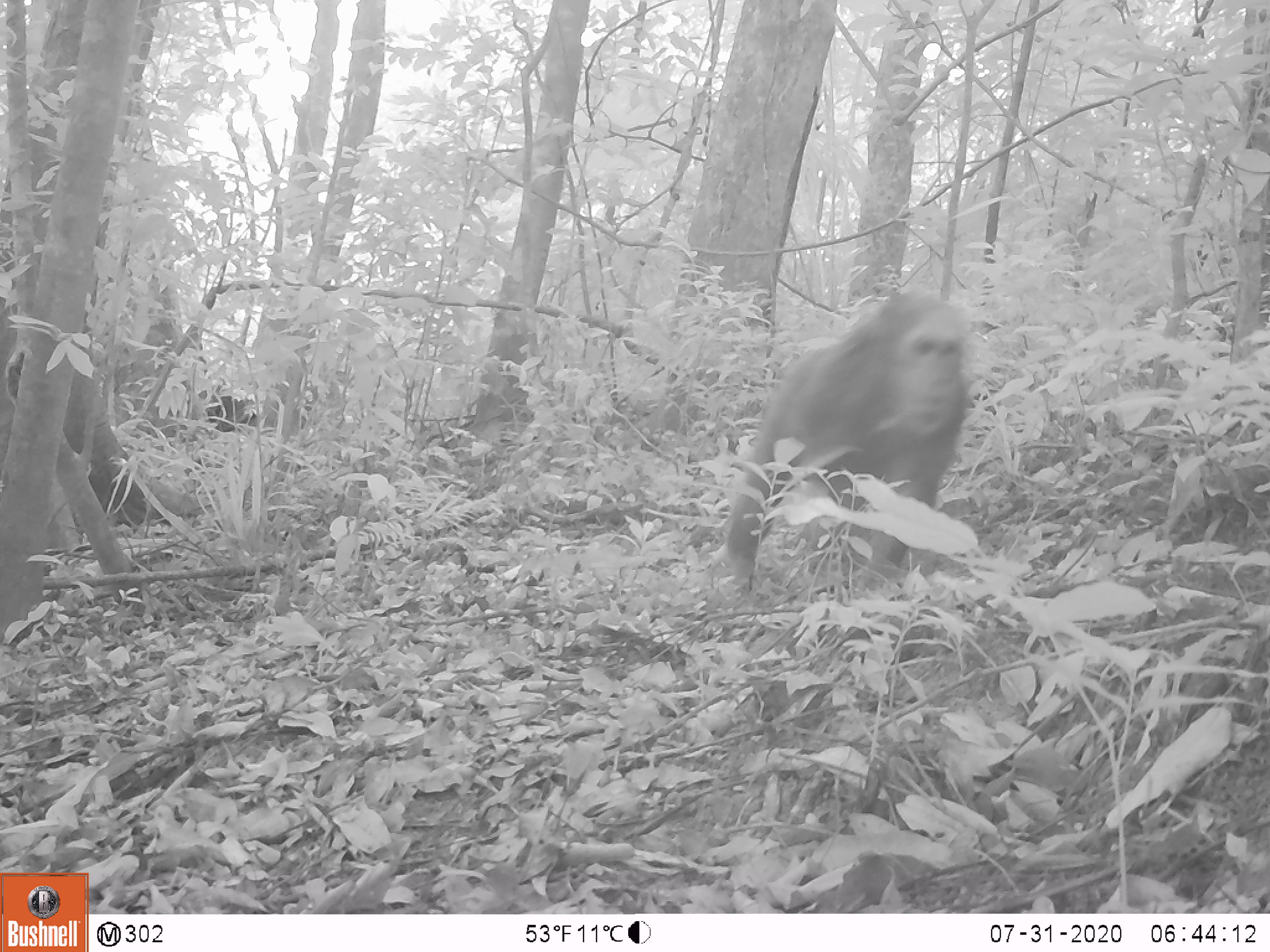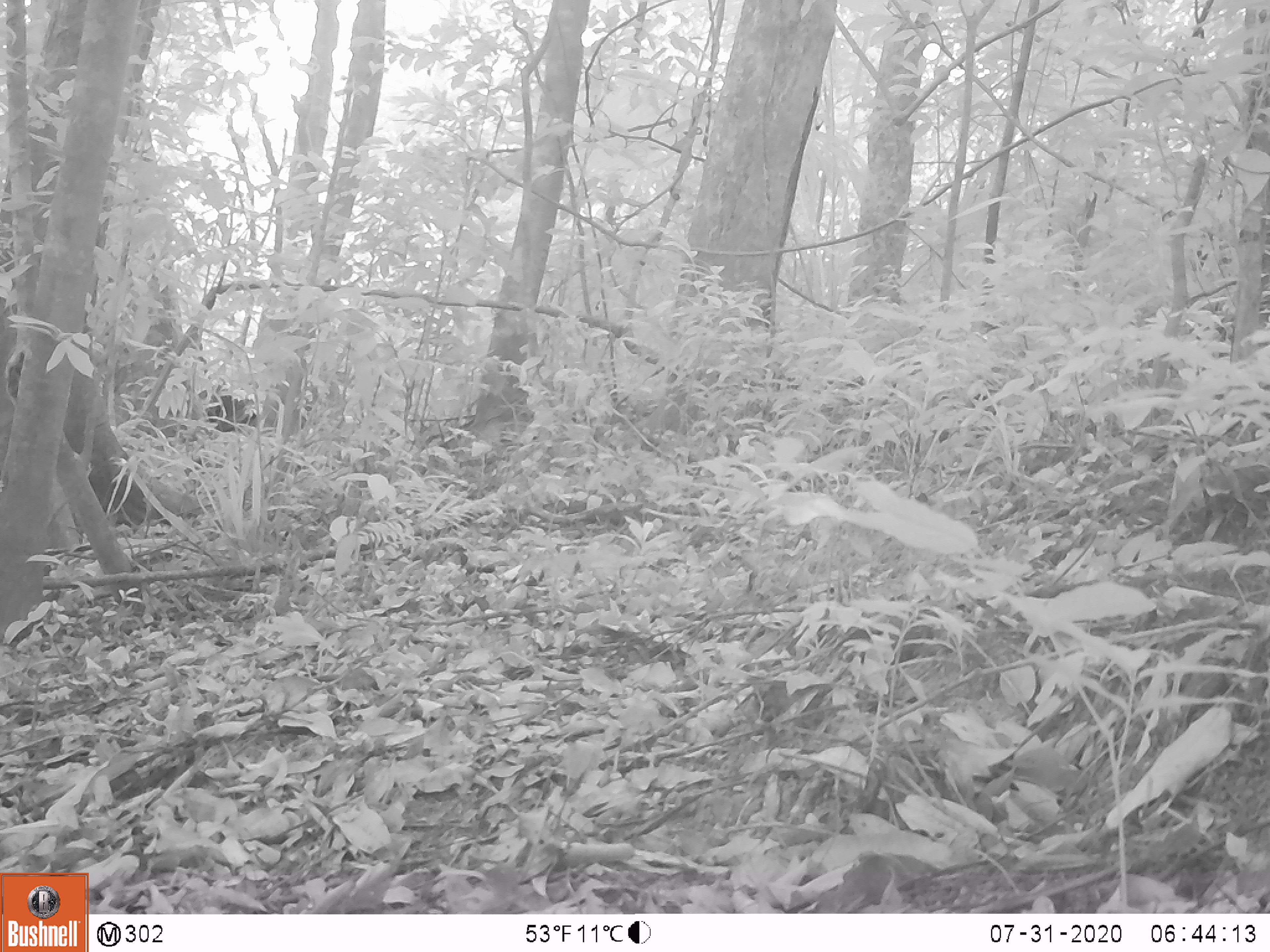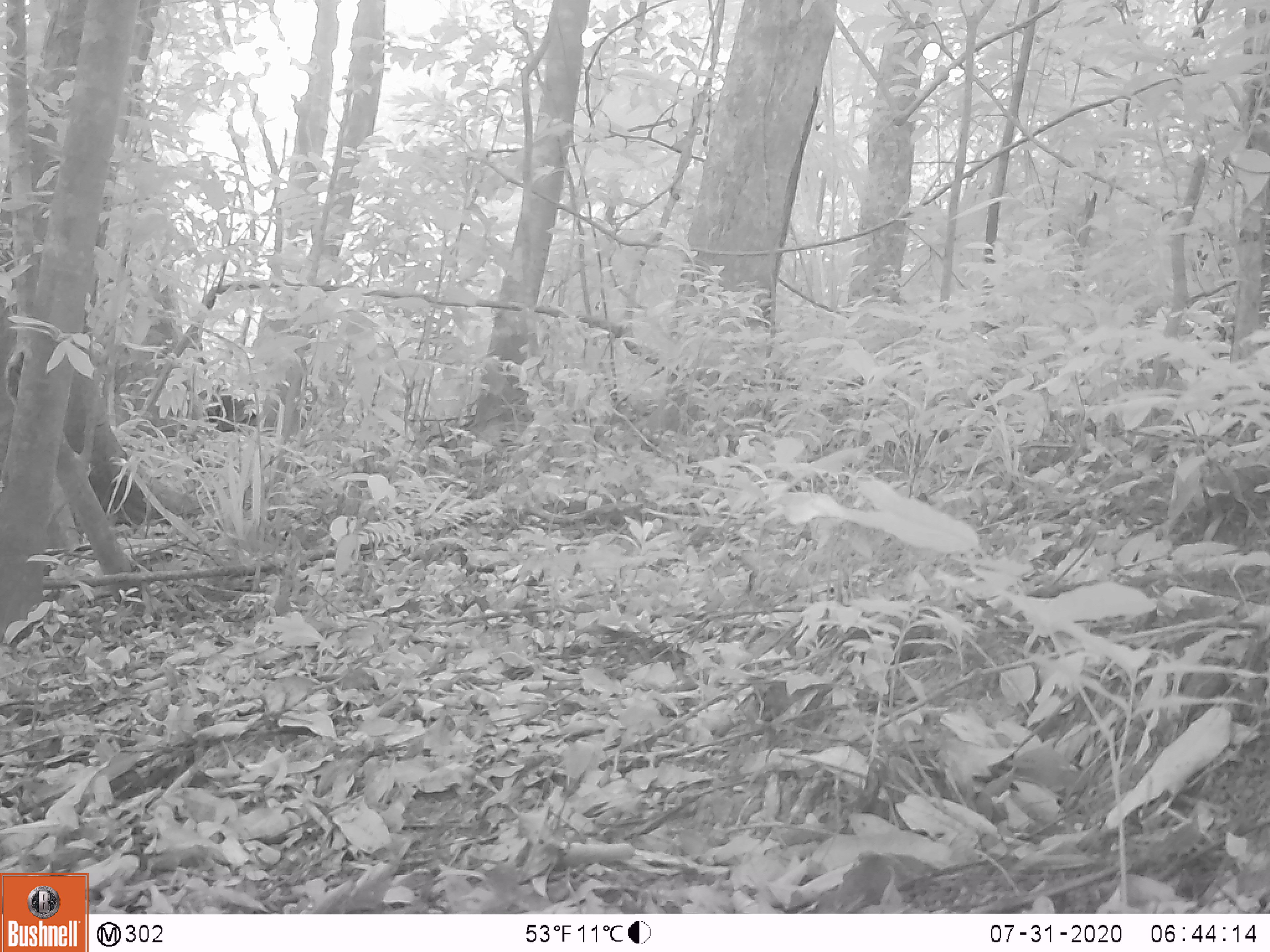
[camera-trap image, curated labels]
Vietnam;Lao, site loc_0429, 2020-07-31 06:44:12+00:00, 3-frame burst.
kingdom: Animalia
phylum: Chordata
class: Mammalia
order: Primates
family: Cercopithecidae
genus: Macaca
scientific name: Macaca arctoides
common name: stump-tailed macaque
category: stump tailed macaque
Stump tailed macaque (stump-tailed macaque) (Macaca arctoides). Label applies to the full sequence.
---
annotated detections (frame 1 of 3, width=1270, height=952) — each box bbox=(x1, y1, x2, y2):
stump tailed macaque: bbox=(720, 285, 968, 590)